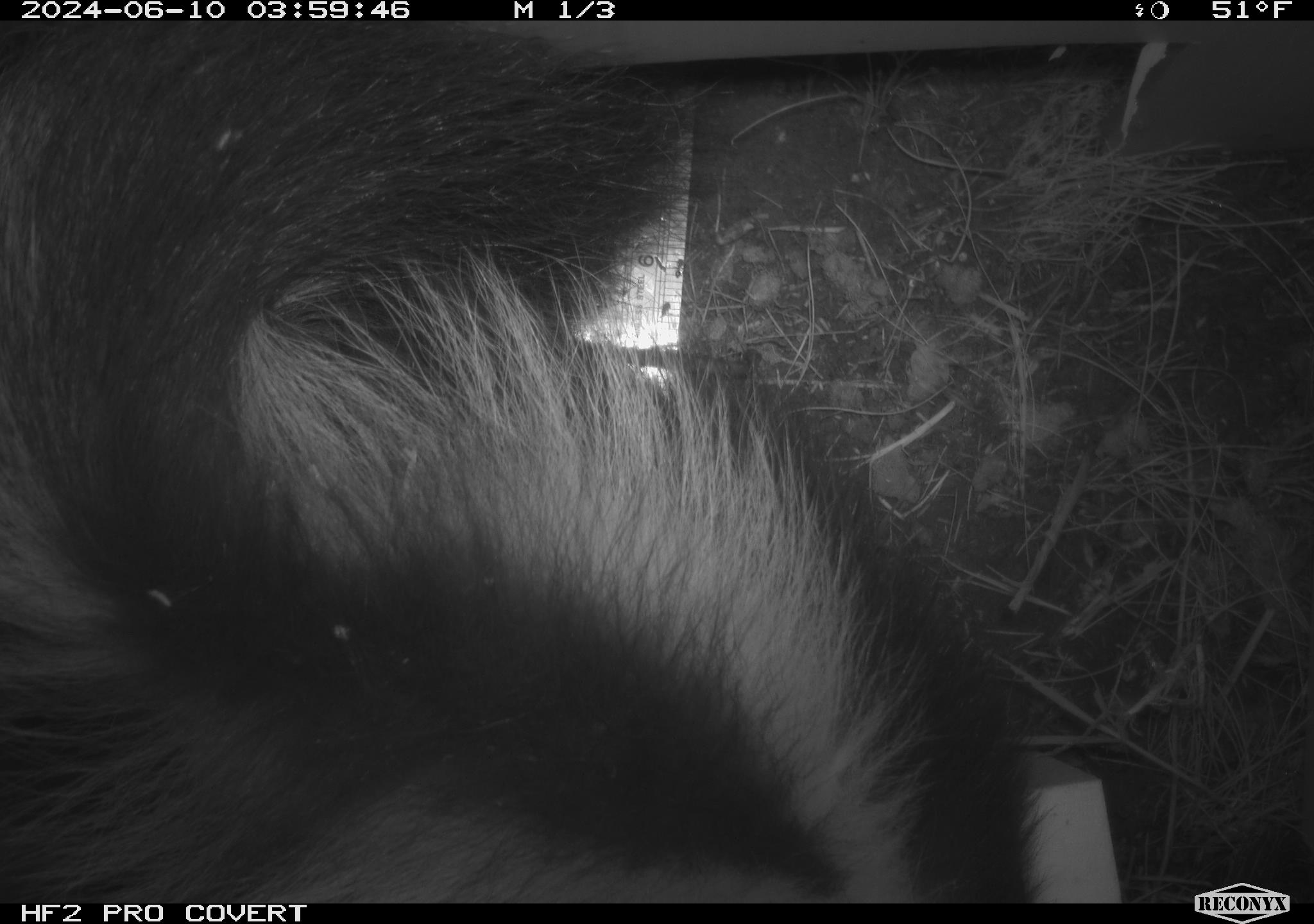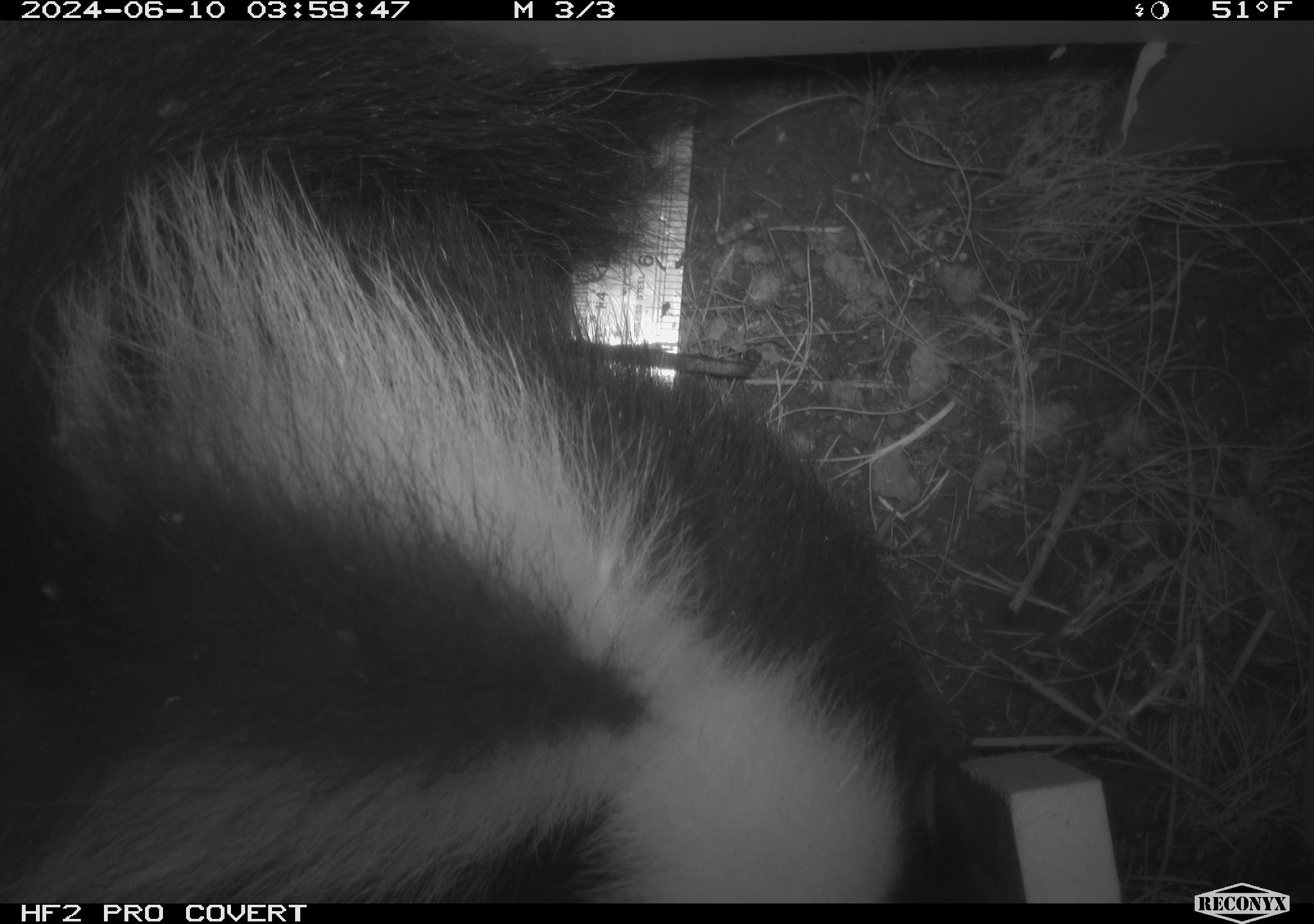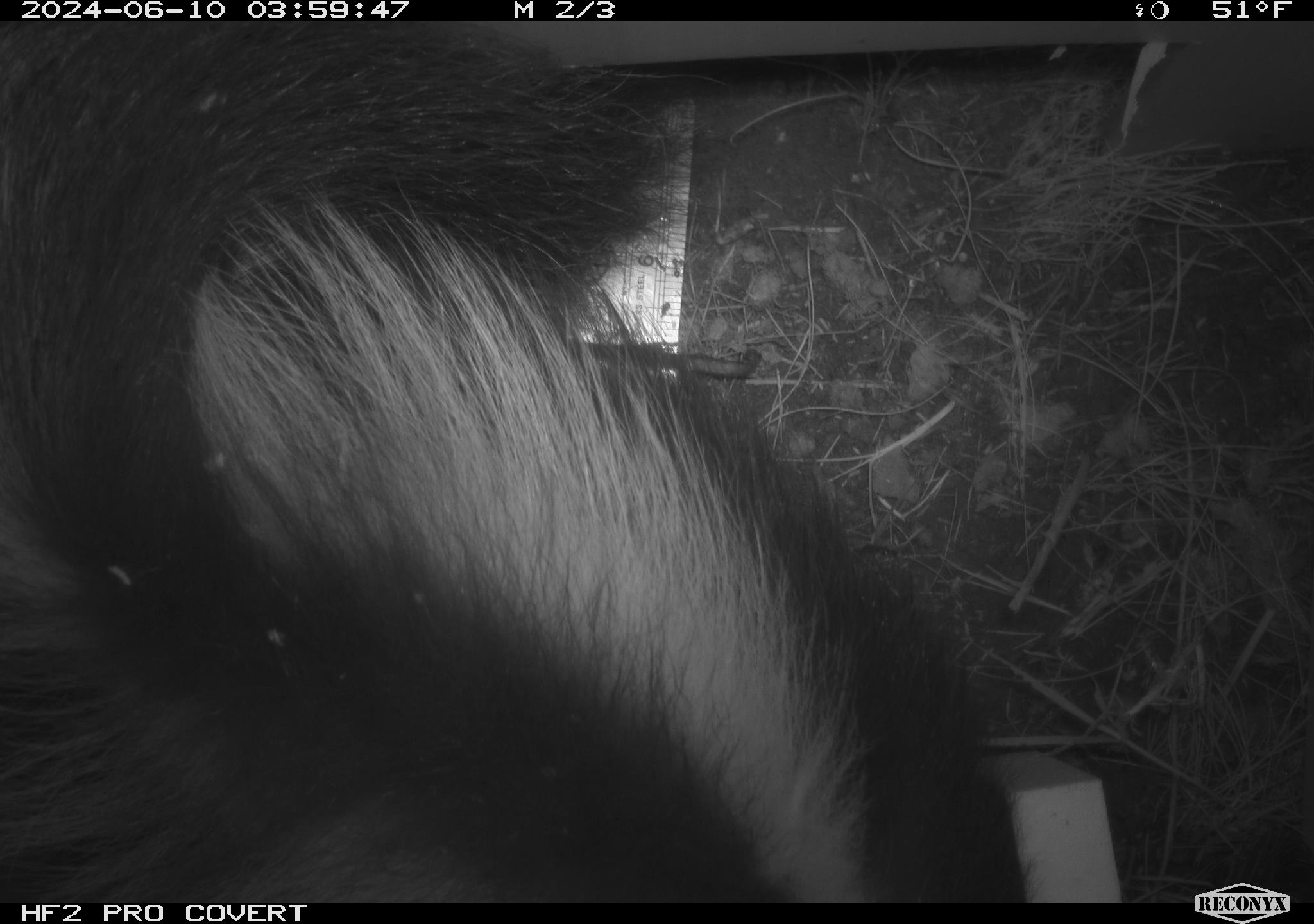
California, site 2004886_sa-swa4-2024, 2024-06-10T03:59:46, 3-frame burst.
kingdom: Animalia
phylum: Chordata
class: Mammalia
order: Carnivora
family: Mephitidae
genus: Mephitis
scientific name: Mephitis mephitis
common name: striped skunk